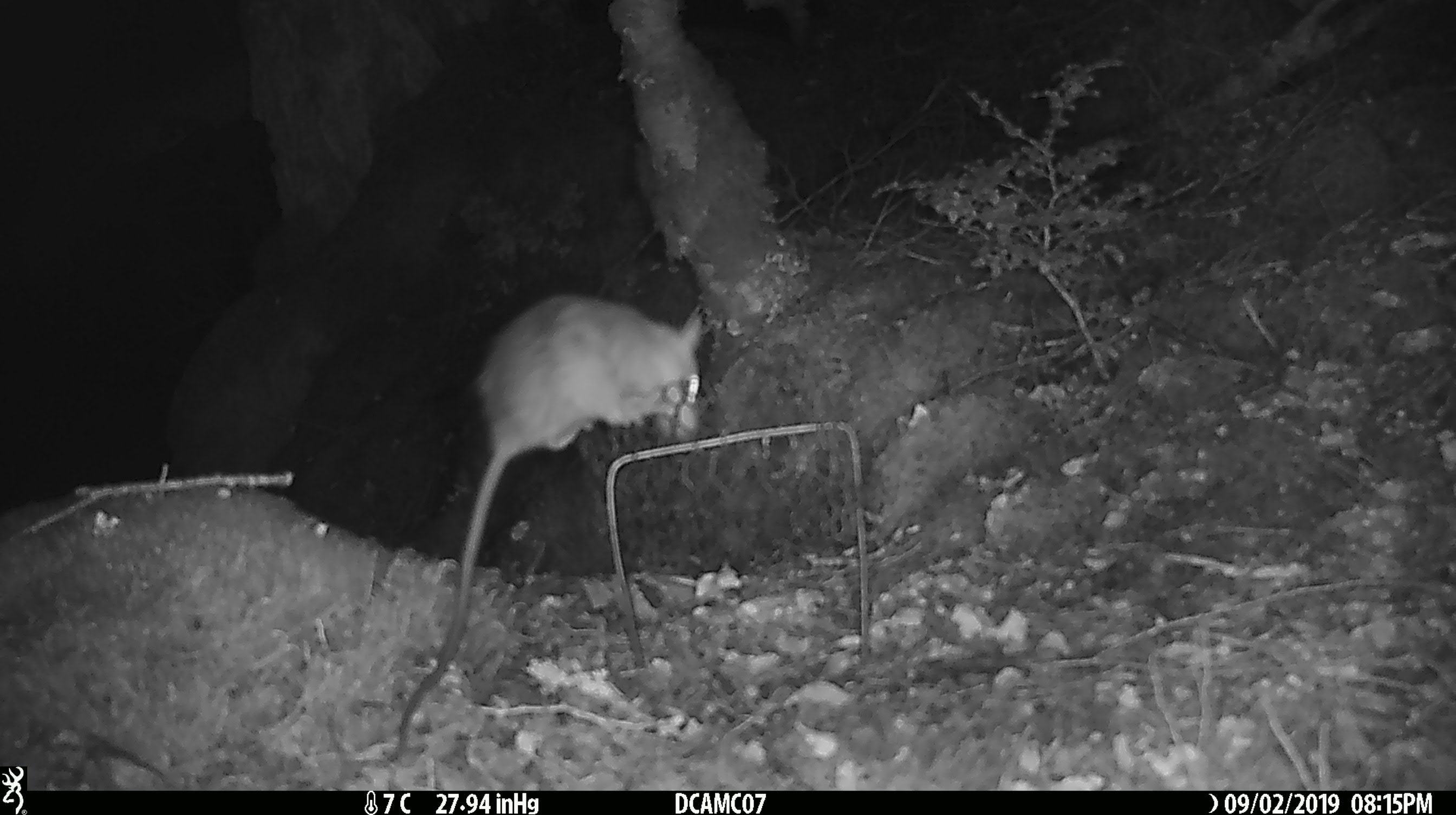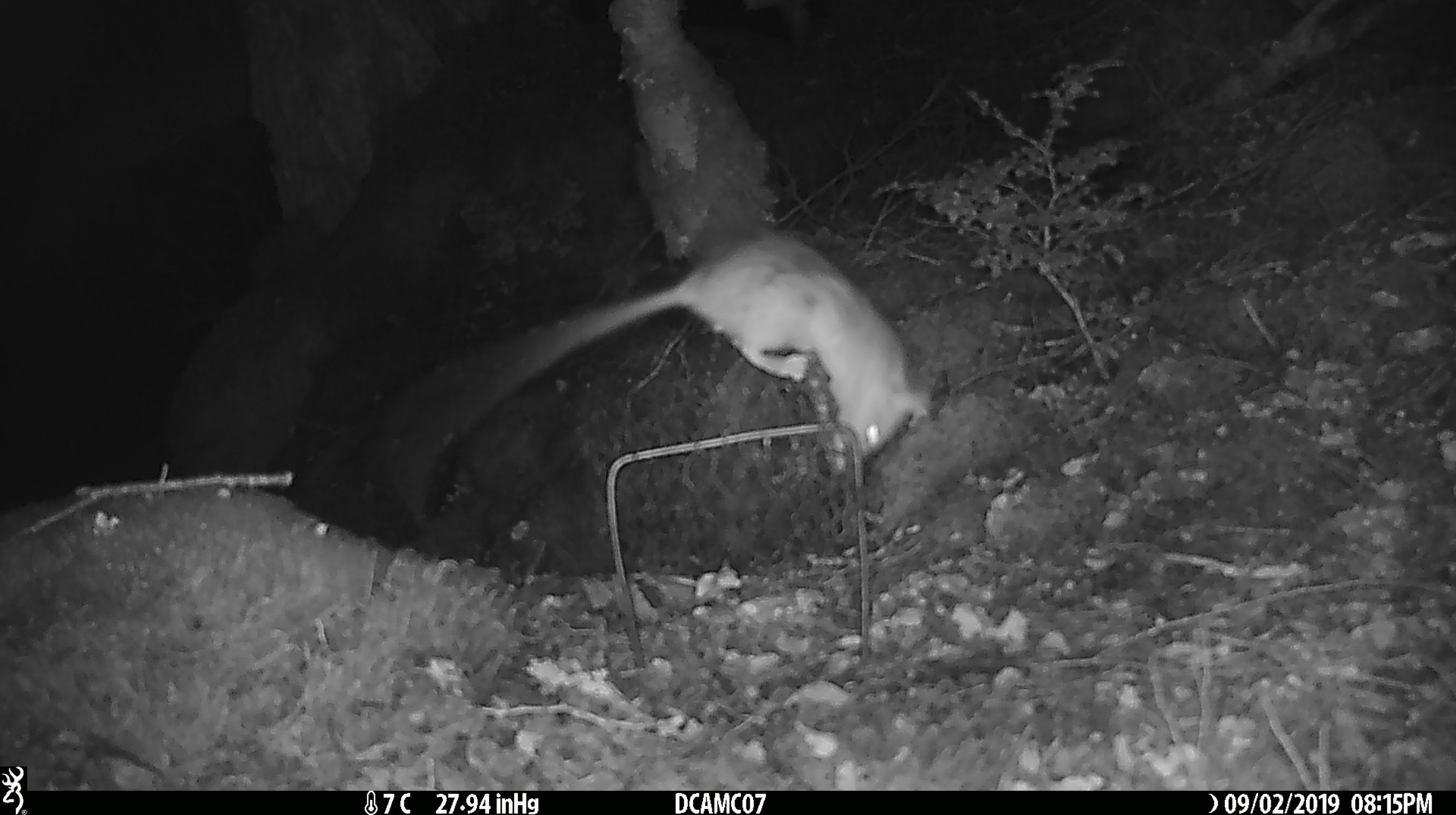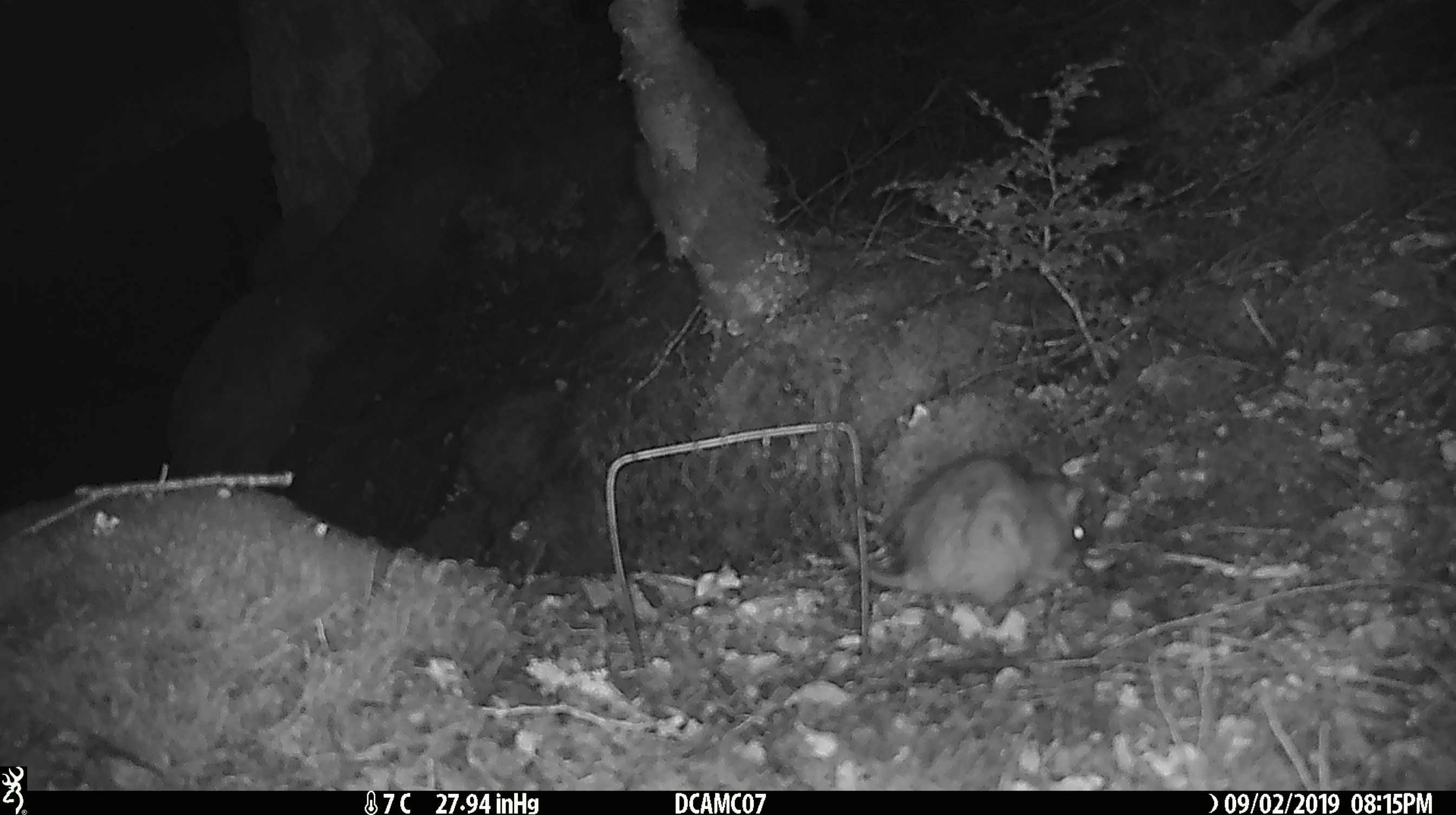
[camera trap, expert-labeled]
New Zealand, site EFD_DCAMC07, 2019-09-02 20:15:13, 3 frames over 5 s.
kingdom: Animalia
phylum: Chordata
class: Mammalia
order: Rodentia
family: Muridae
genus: Rattus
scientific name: Rattus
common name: rat